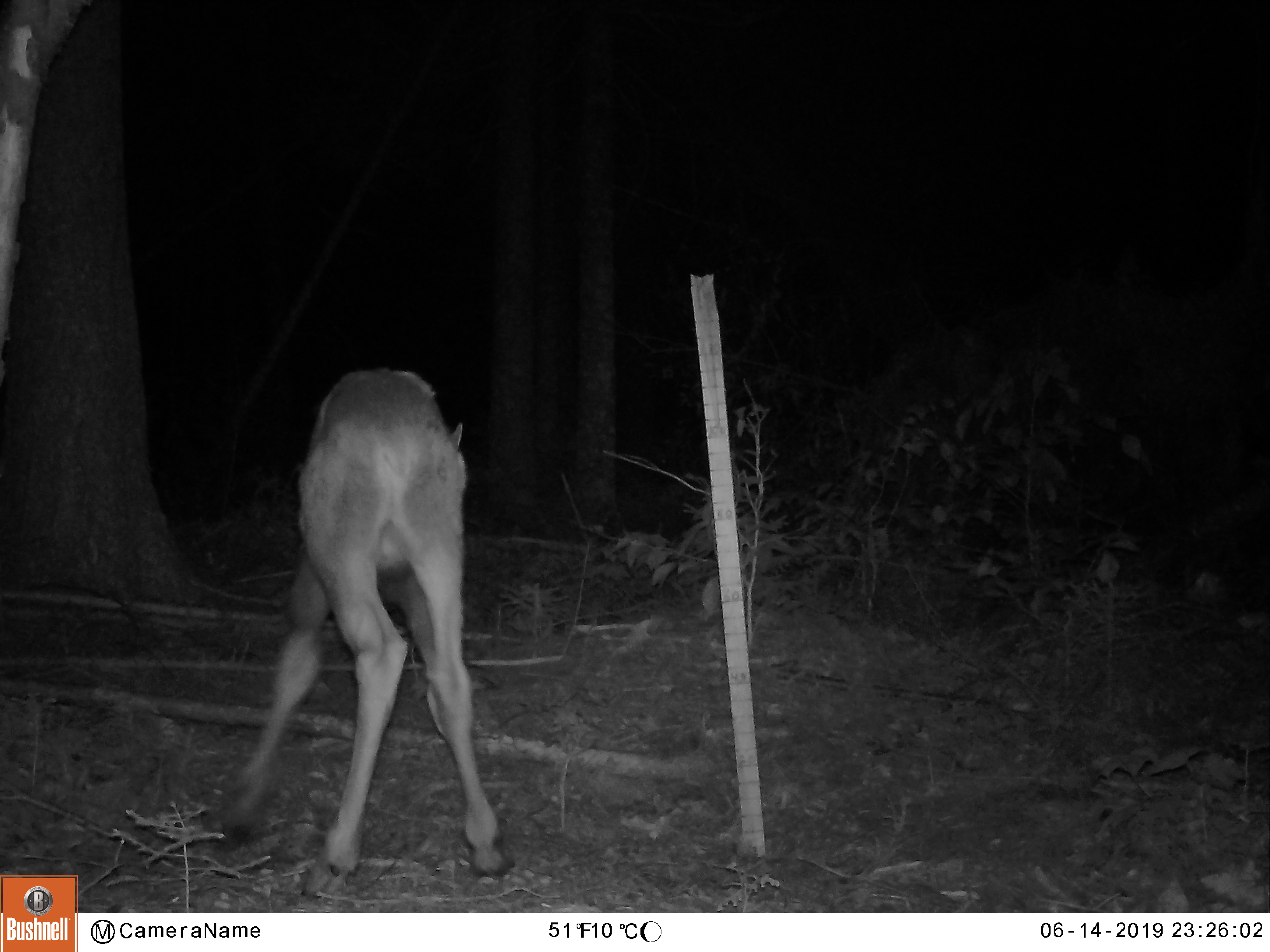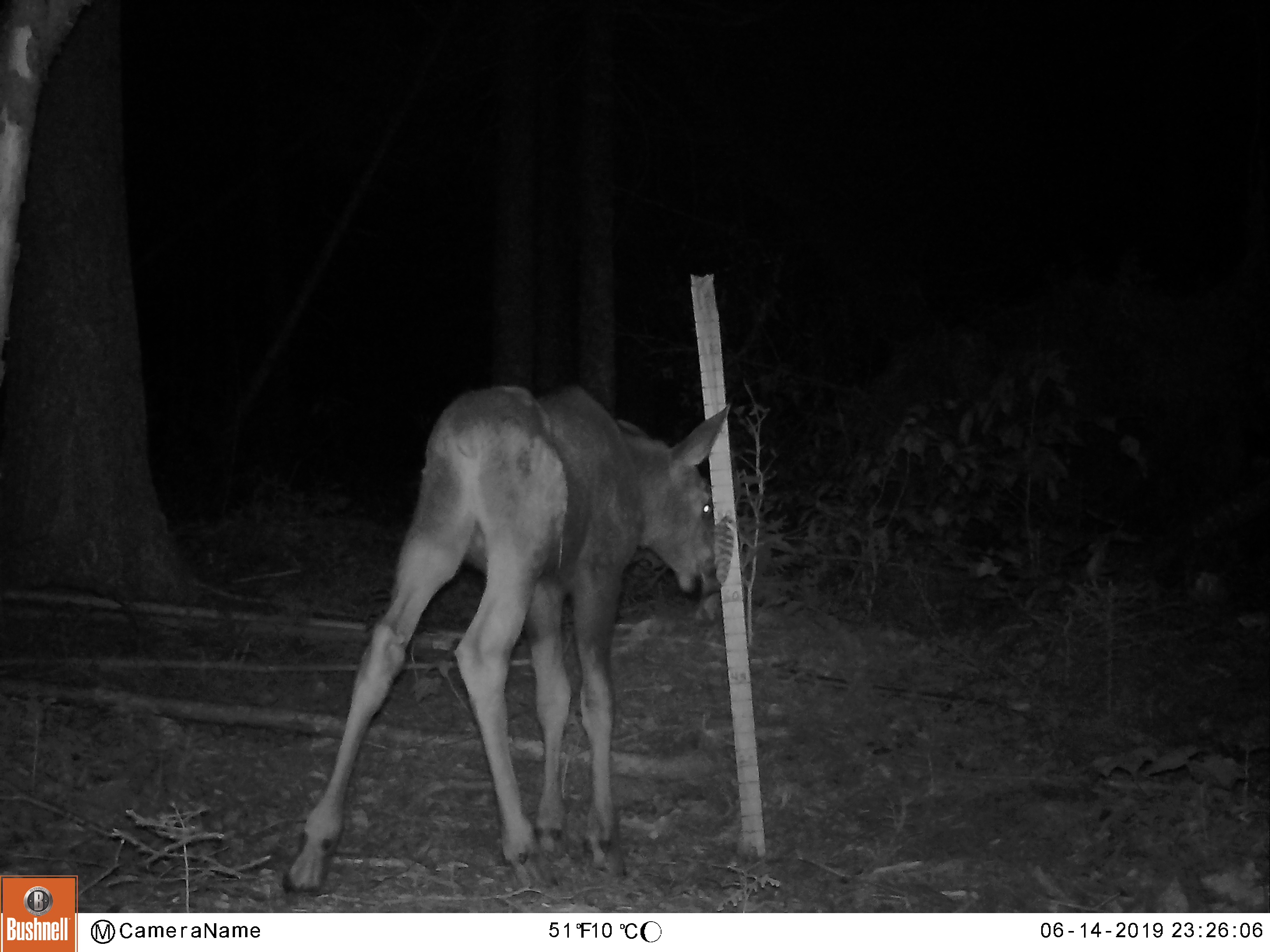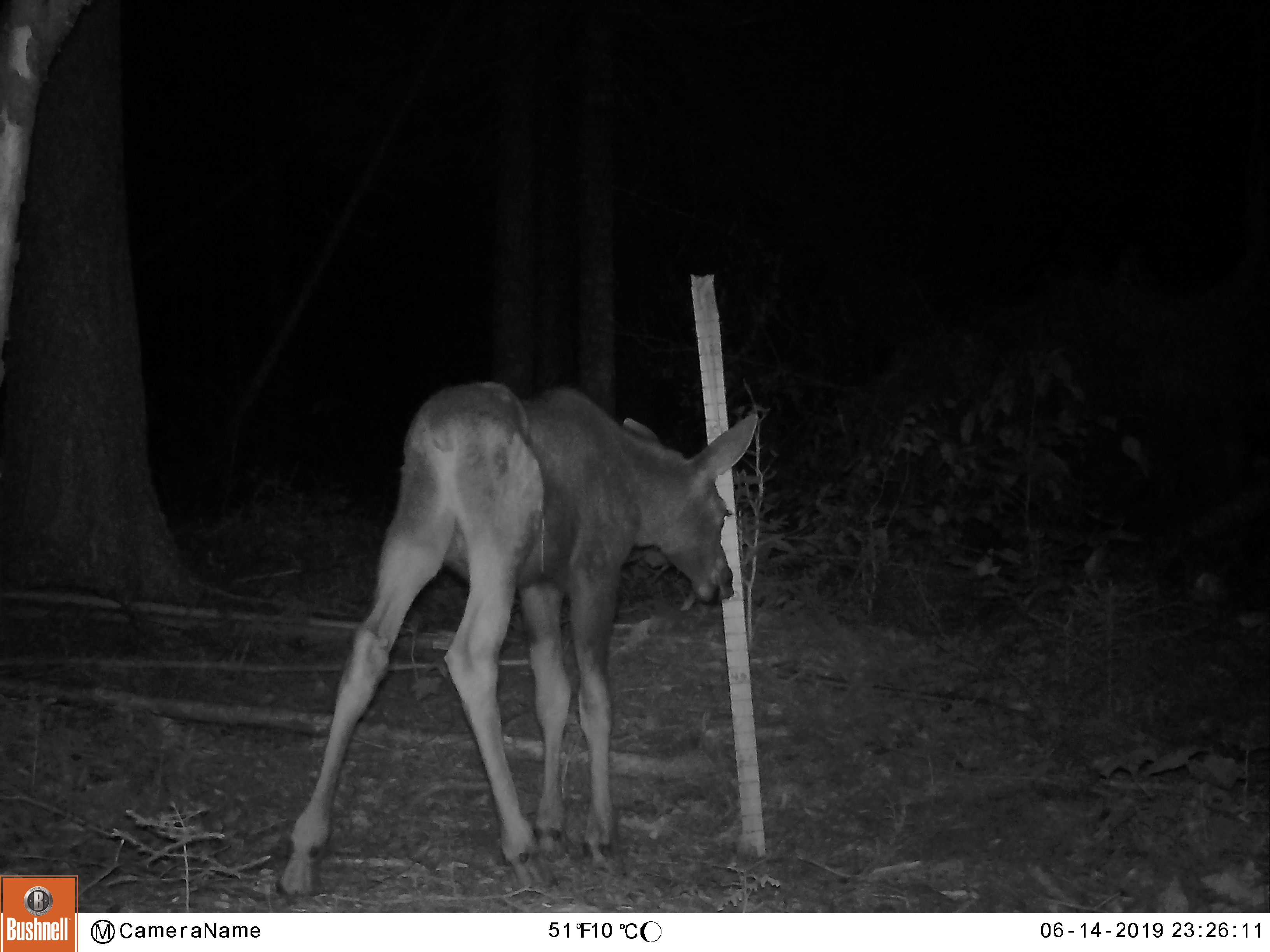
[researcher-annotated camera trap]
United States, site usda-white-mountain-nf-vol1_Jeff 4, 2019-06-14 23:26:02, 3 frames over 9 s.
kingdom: Animalia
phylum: Chordata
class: Mammalia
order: Artiodactyla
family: Cervidae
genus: Alces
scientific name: Alces alces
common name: moose